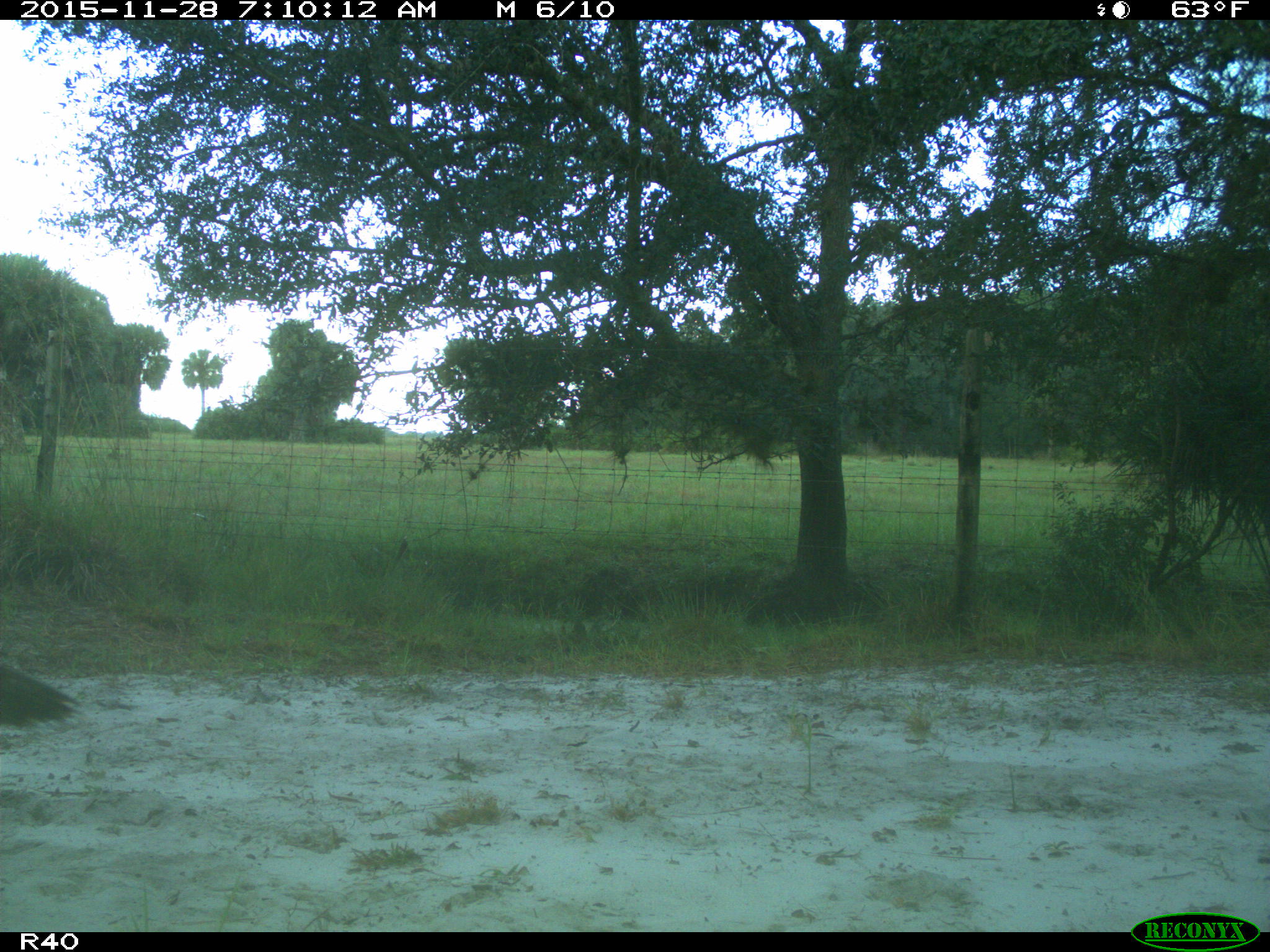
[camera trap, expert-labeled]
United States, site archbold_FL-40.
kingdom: Animalia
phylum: Chordata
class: Aves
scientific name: Aves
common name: birds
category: unidentified bird